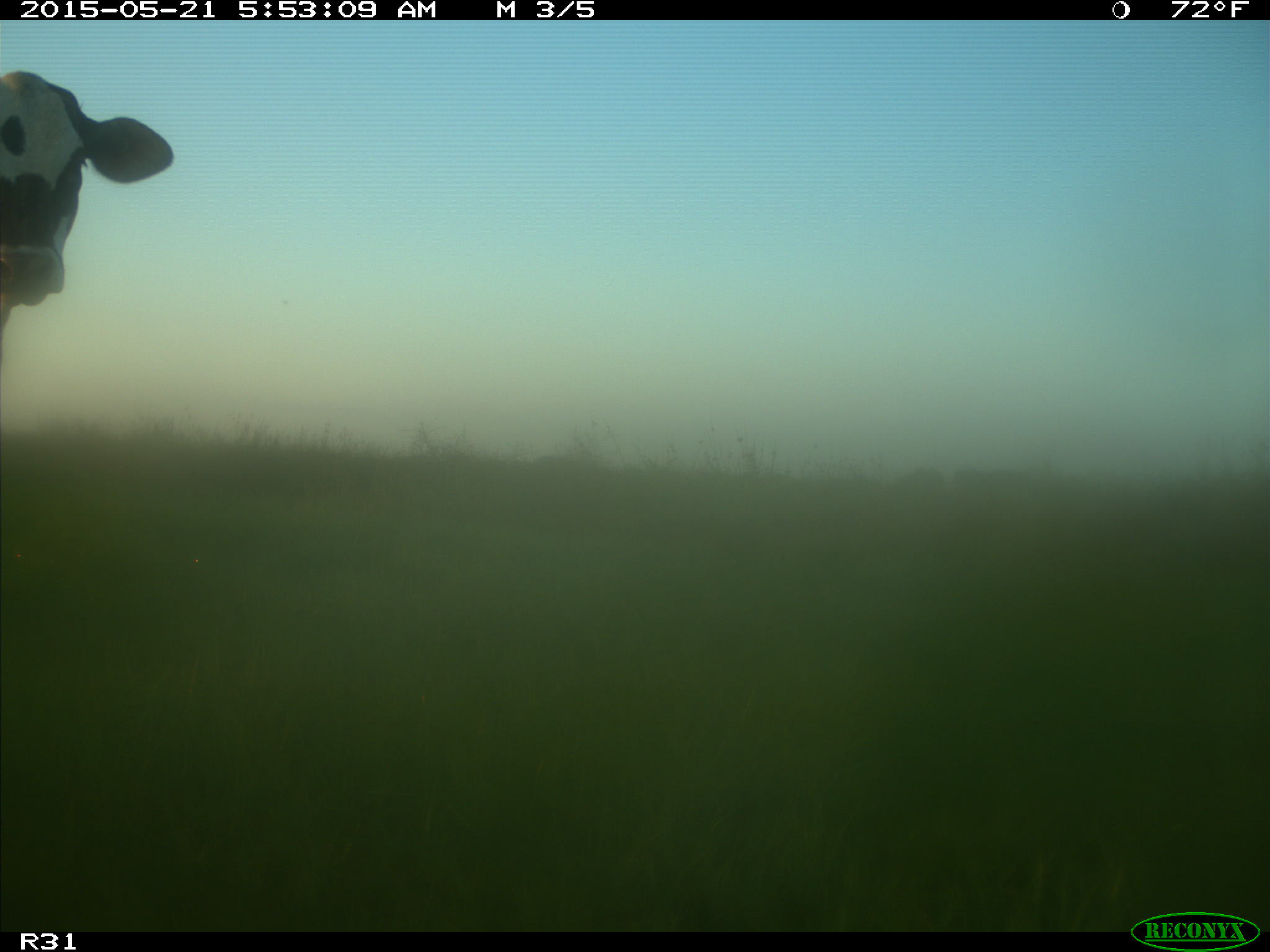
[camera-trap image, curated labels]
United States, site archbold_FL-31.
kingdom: Animalia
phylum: Chordata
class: Mammalia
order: Artiodactyla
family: Bovidae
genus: Bos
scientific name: Bos taurus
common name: domestic cow